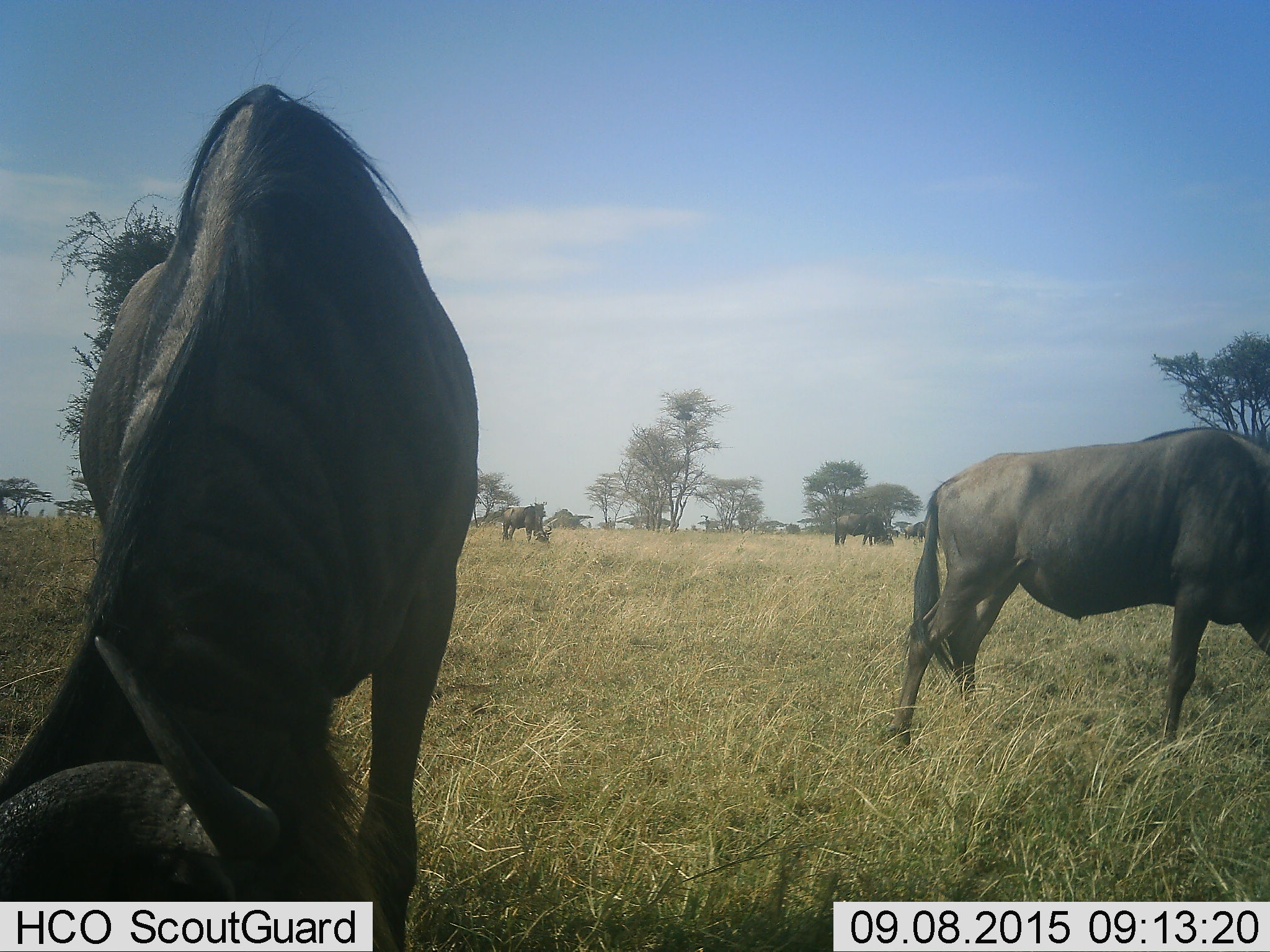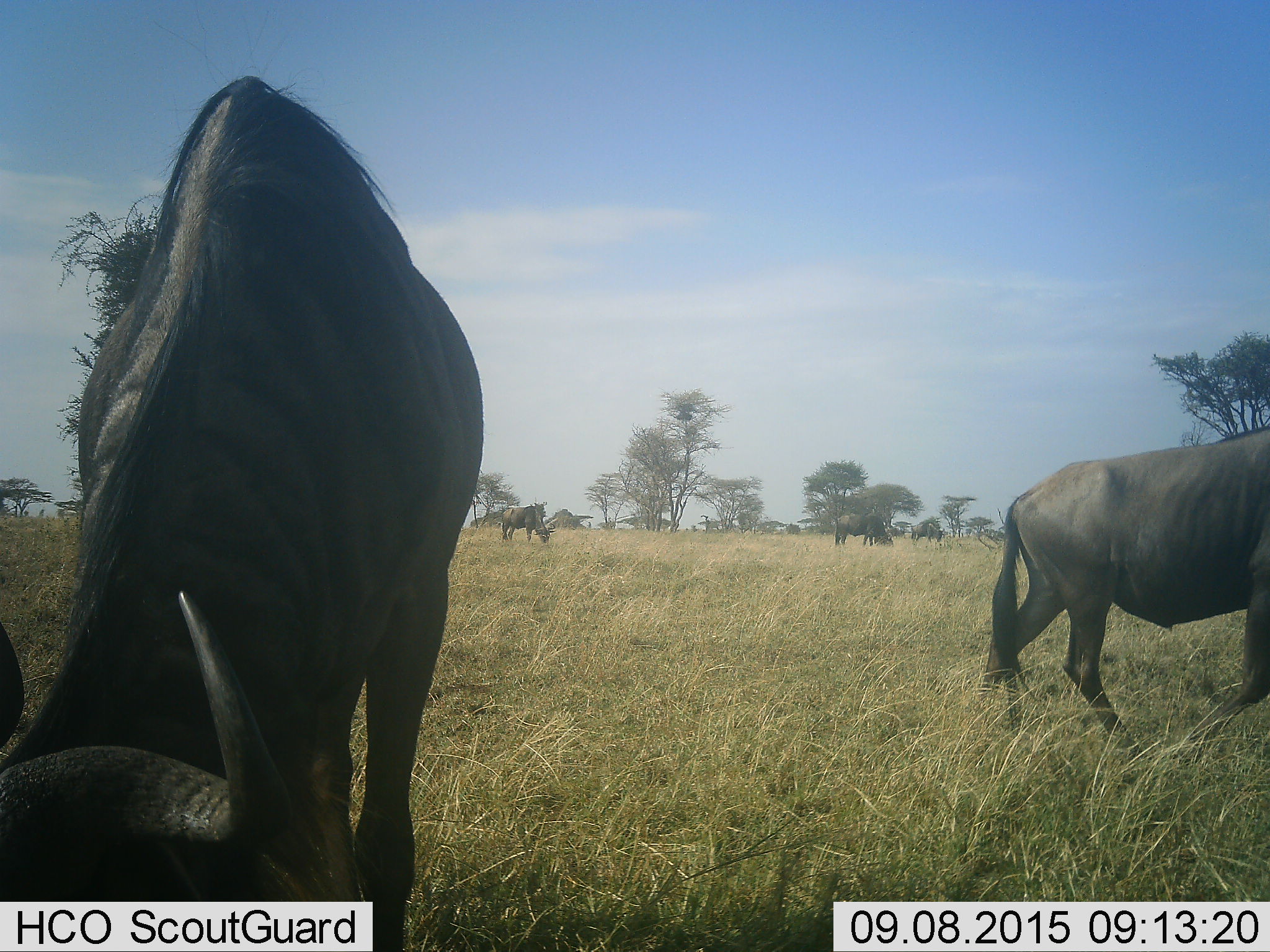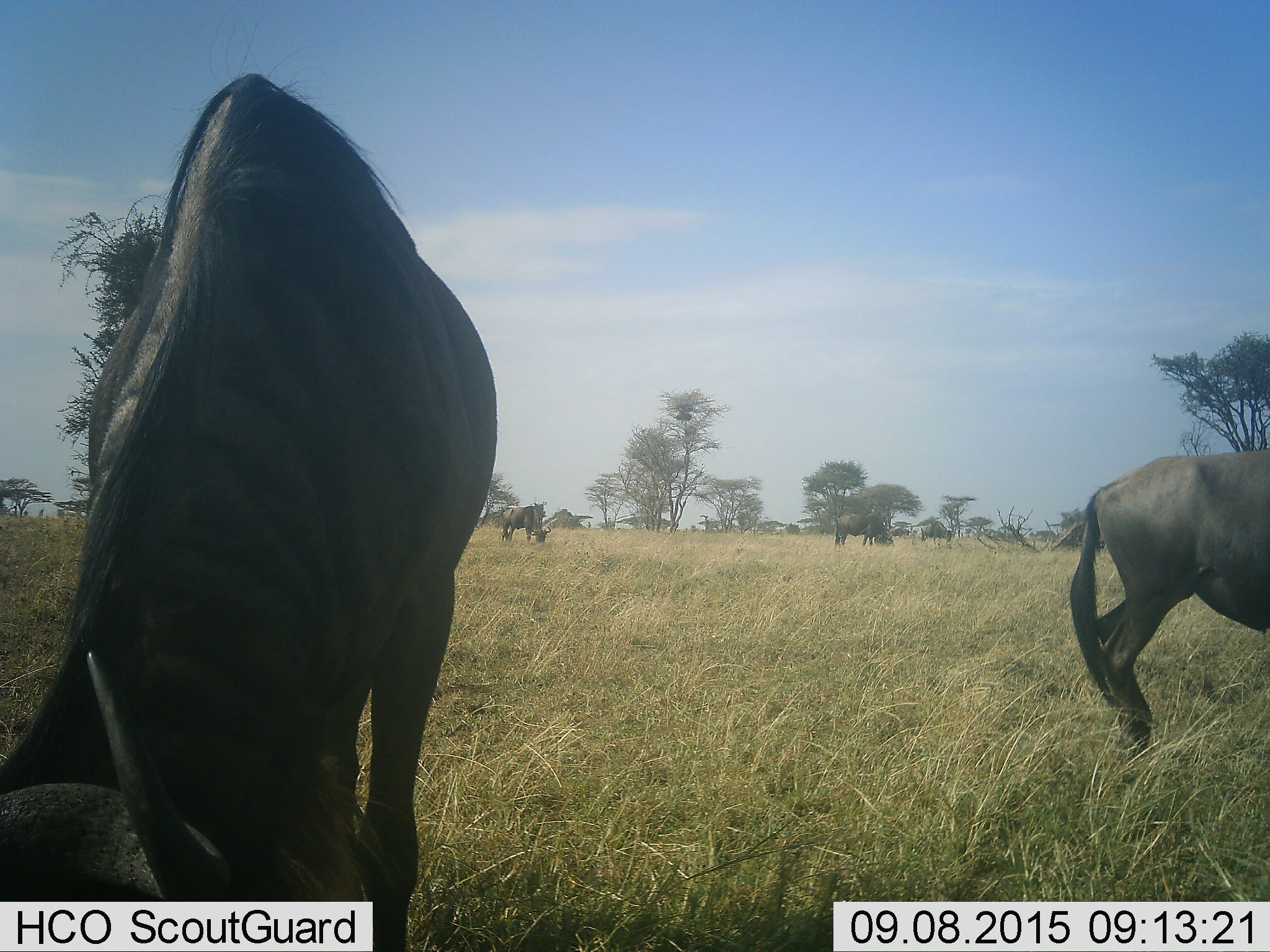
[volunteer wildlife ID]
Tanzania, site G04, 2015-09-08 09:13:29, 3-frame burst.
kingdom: Animalia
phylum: Chordata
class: Mammalia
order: Artiodactyla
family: Bovidae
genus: Connochaetes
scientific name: Connochaetes taurinus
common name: blue wildebeest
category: wildebeest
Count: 6.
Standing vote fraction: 53%.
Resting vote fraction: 13%.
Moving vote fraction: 47%.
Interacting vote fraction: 0%.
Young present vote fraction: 0%.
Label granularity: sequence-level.